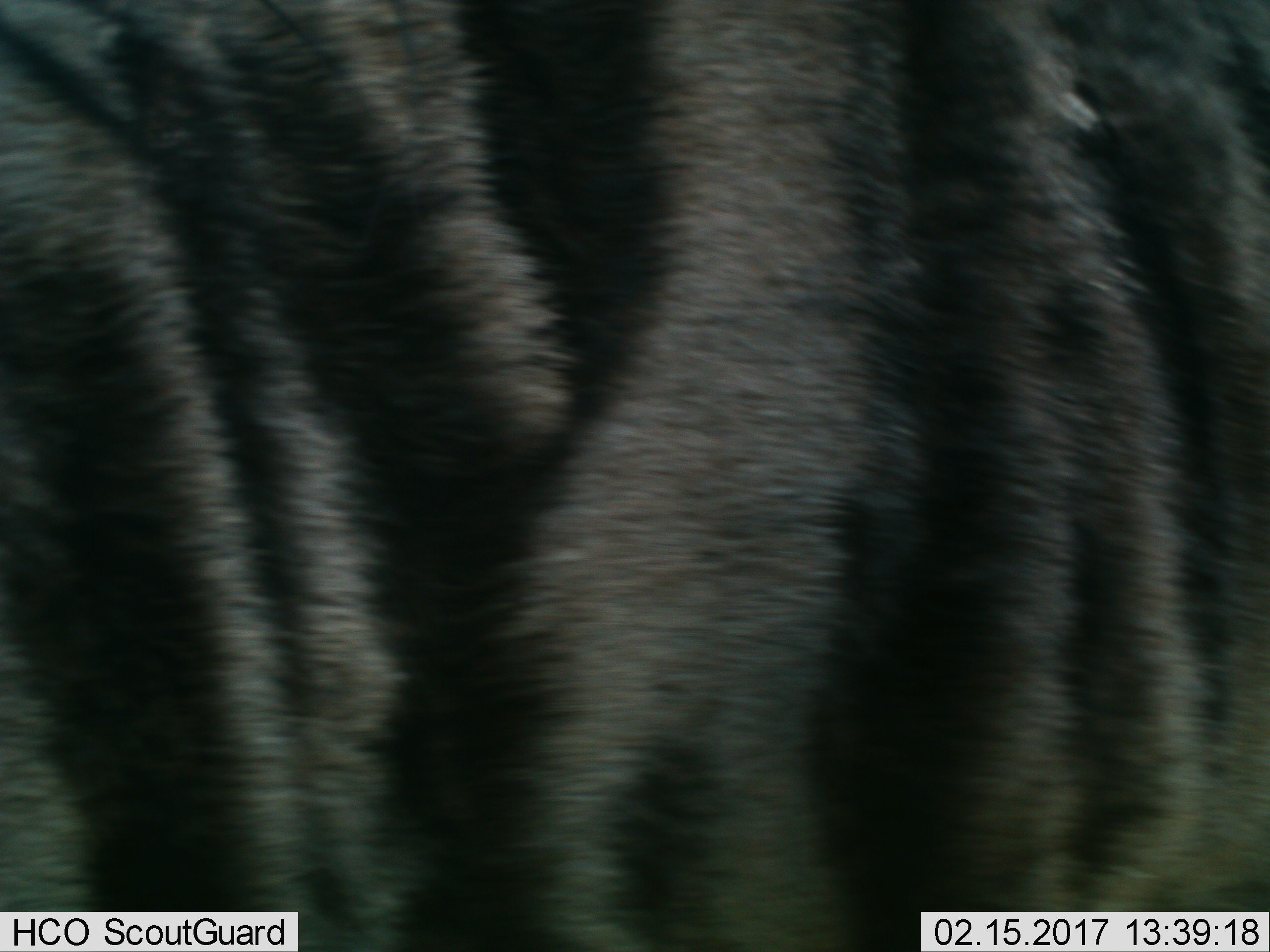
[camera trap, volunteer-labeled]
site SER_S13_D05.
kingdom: Animalia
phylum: Chordata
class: Mammalia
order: Artiodactyla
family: Bovidae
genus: Connochaetes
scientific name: Connochaetes taurinus taurinus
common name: blue wildebeest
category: wildebeestblue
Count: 1.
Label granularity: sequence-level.